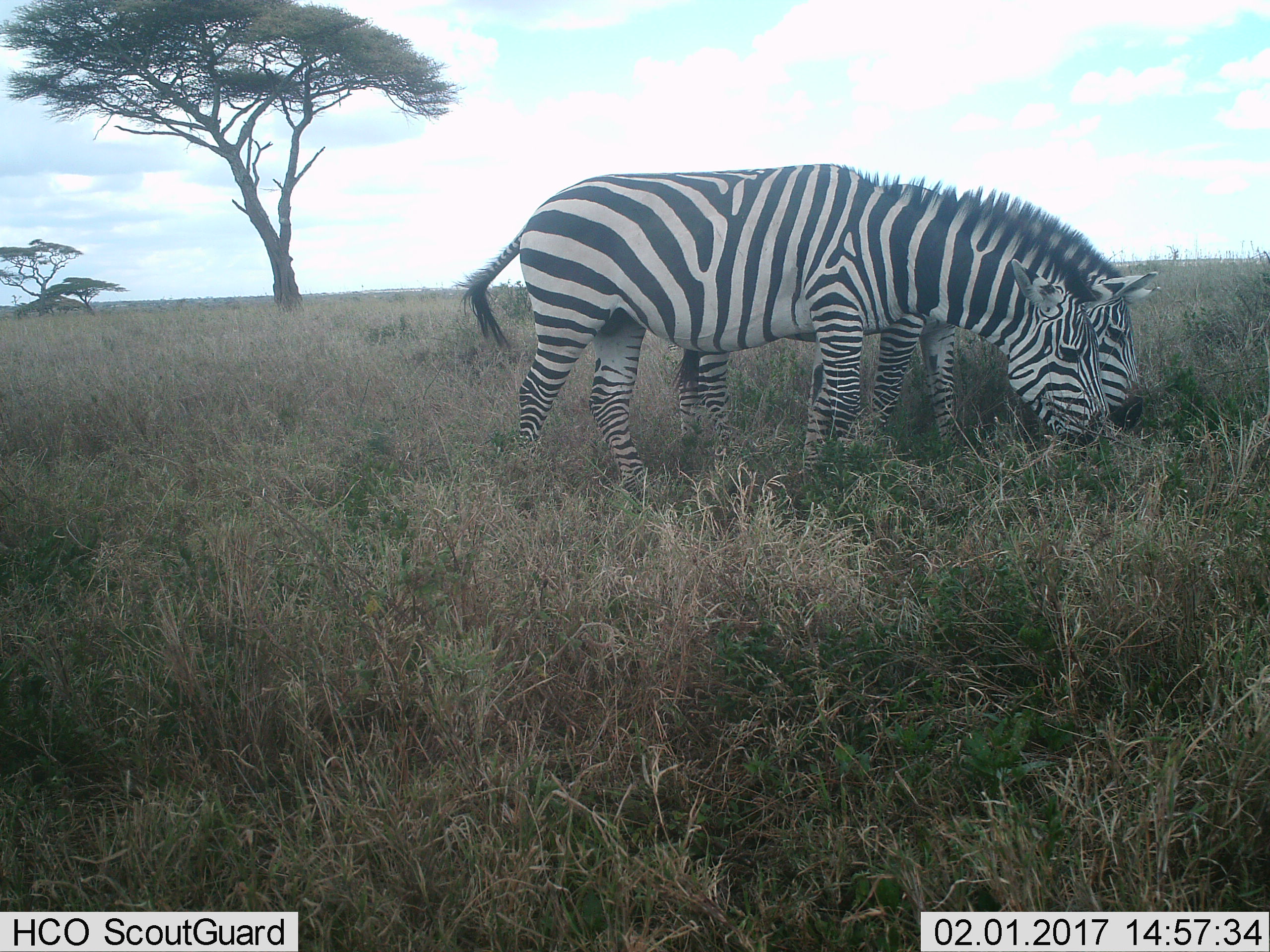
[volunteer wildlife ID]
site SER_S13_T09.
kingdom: Animalia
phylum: Chordata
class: Mammalia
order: Perissodactyla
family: Equidae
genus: Equus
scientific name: Equus quagga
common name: plains zebra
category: zebraplains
Zebraplains (plains zebra) (Equus quagga), count 2. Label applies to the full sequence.